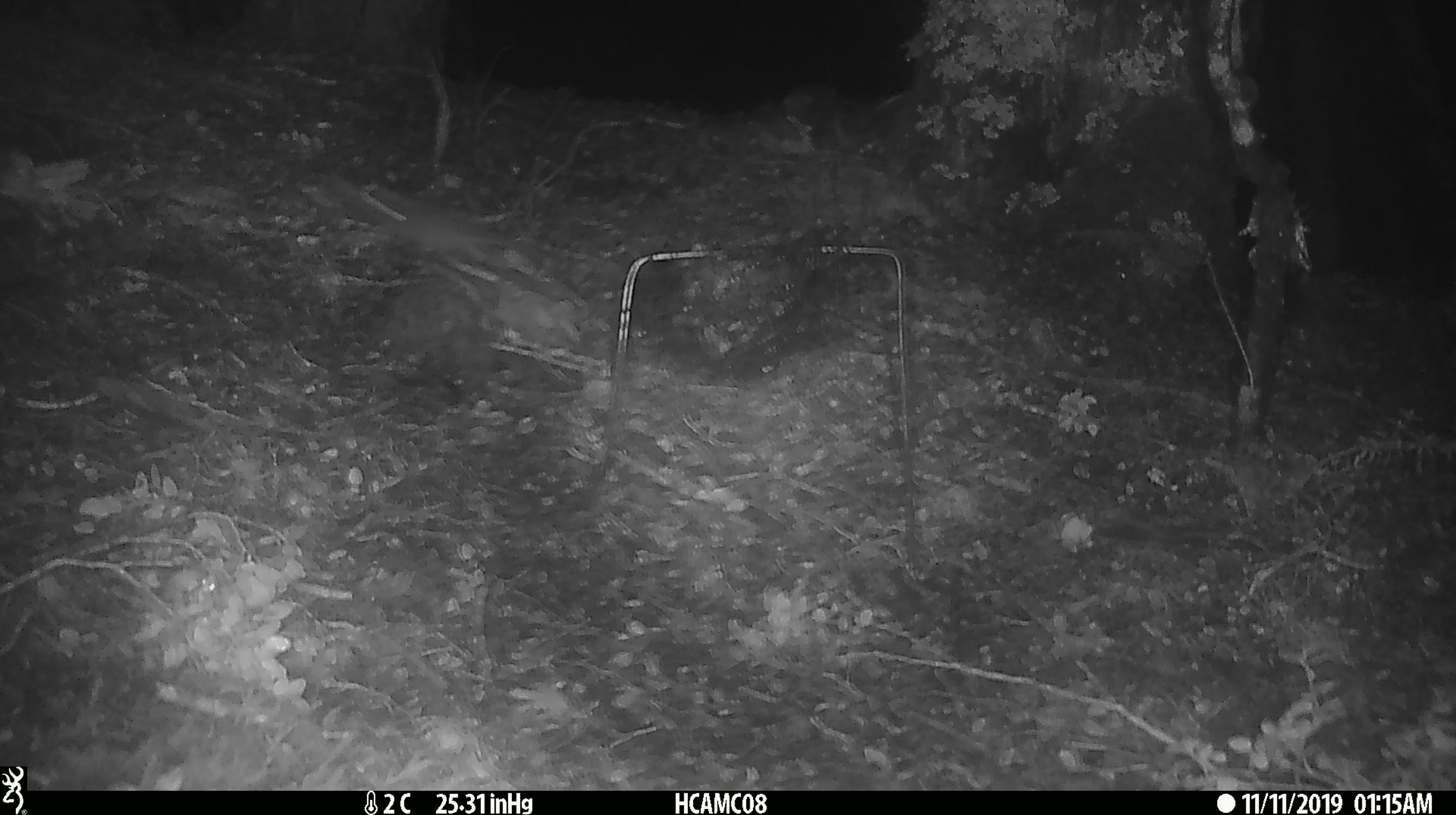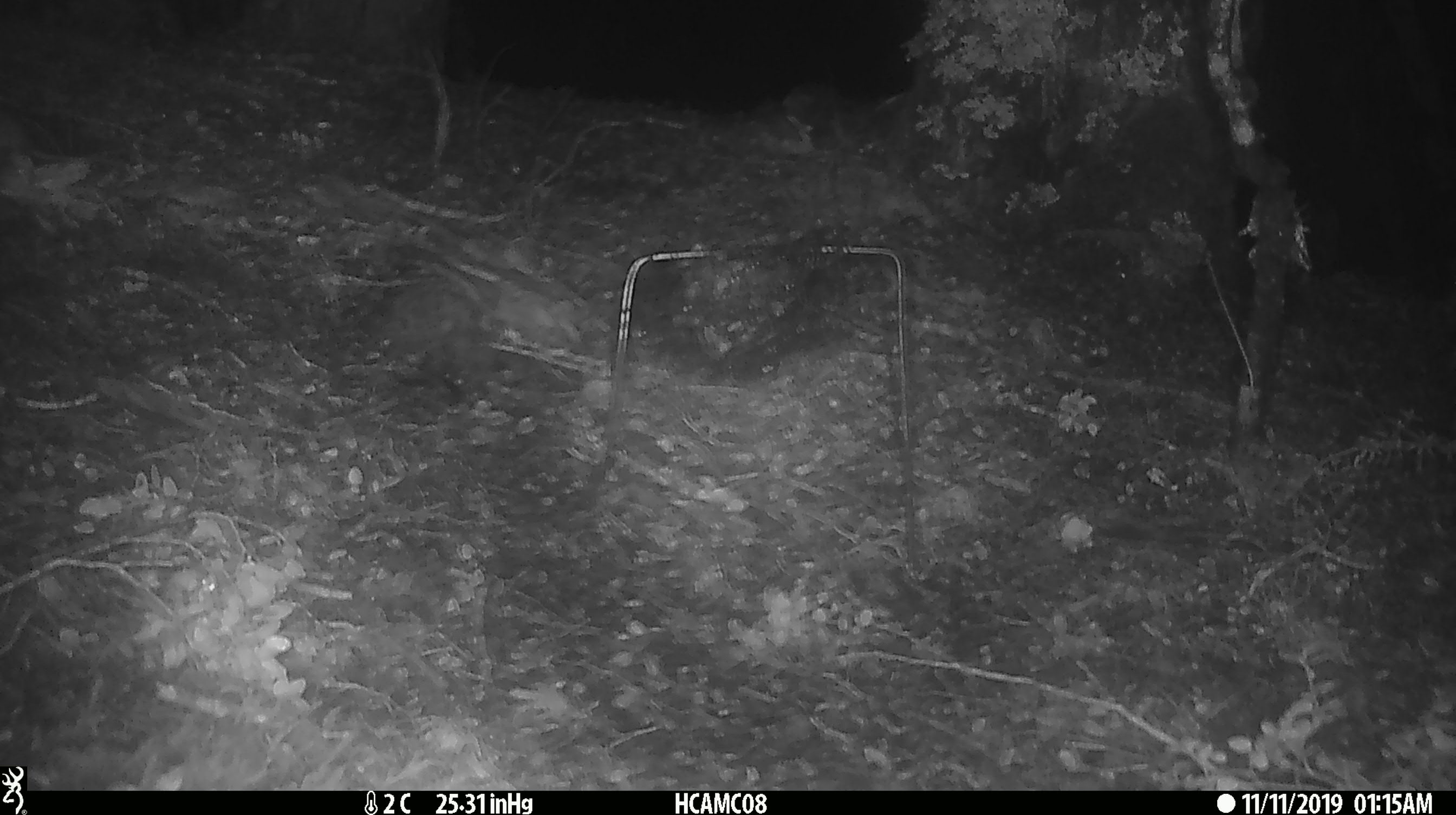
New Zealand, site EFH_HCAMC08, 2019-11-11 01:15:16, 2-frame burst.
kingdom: Animalia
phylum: Chordata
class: Mammalia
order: Rodentia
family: Muridae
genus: Mus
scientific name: Mus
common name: mouse